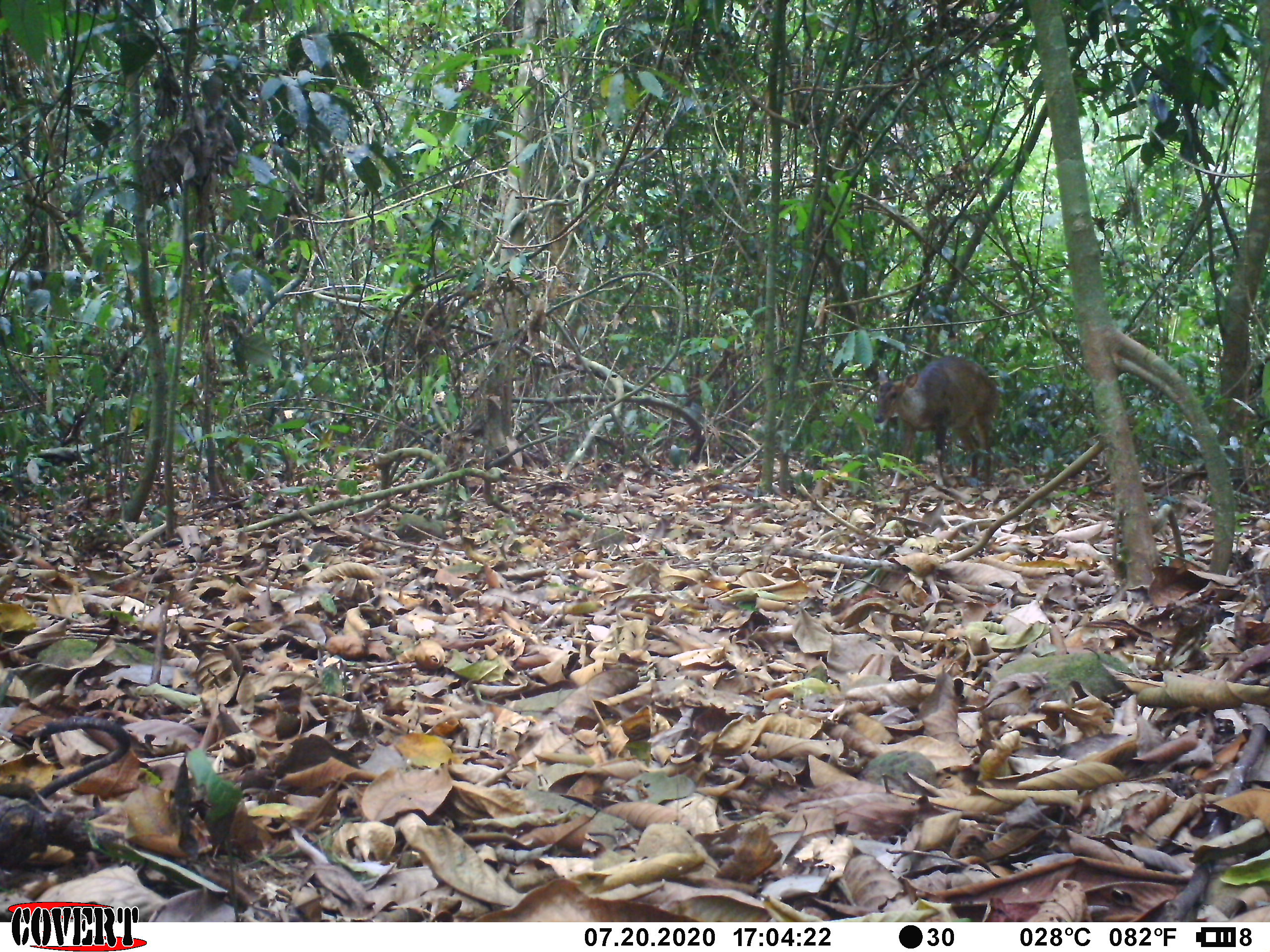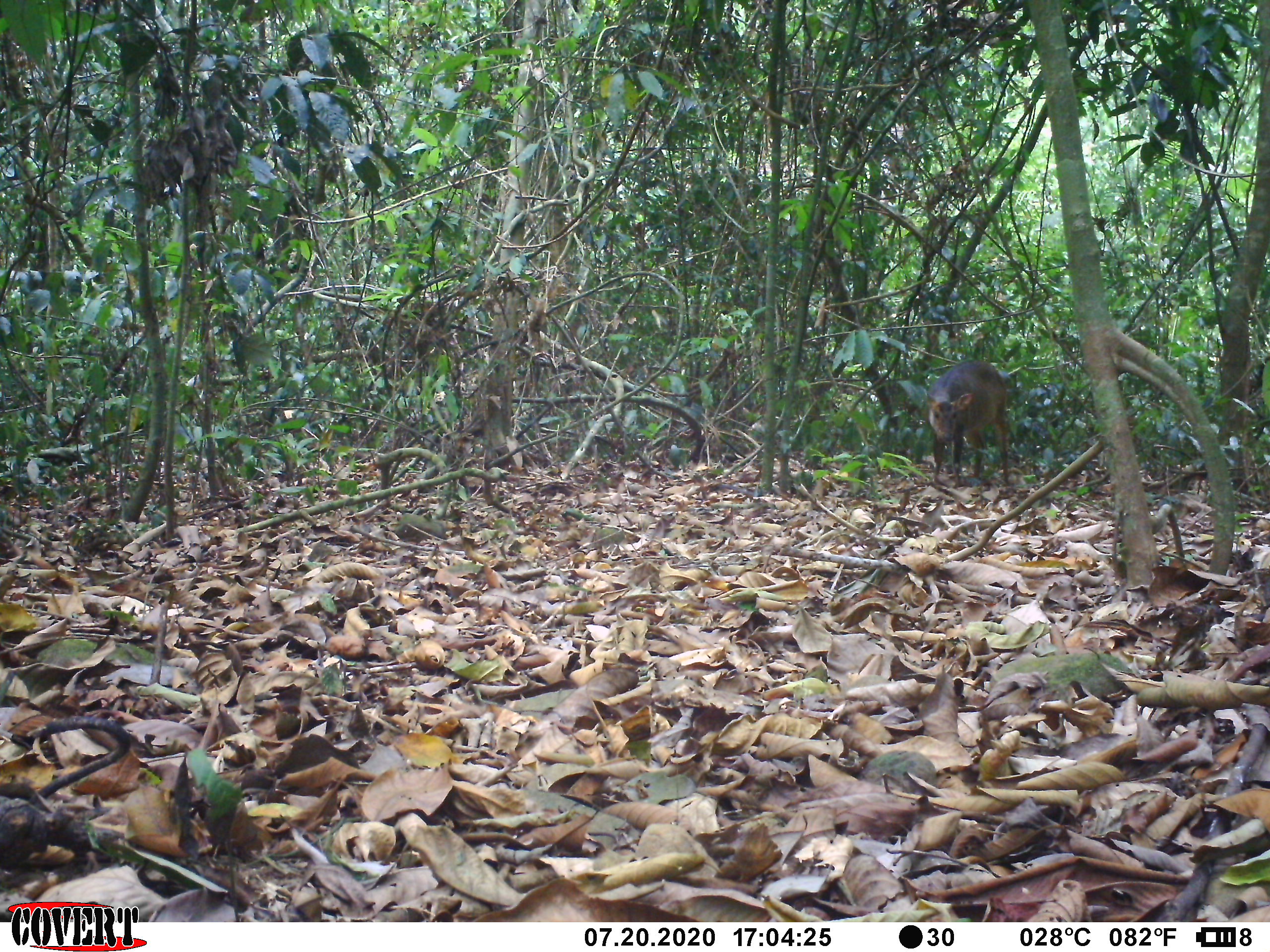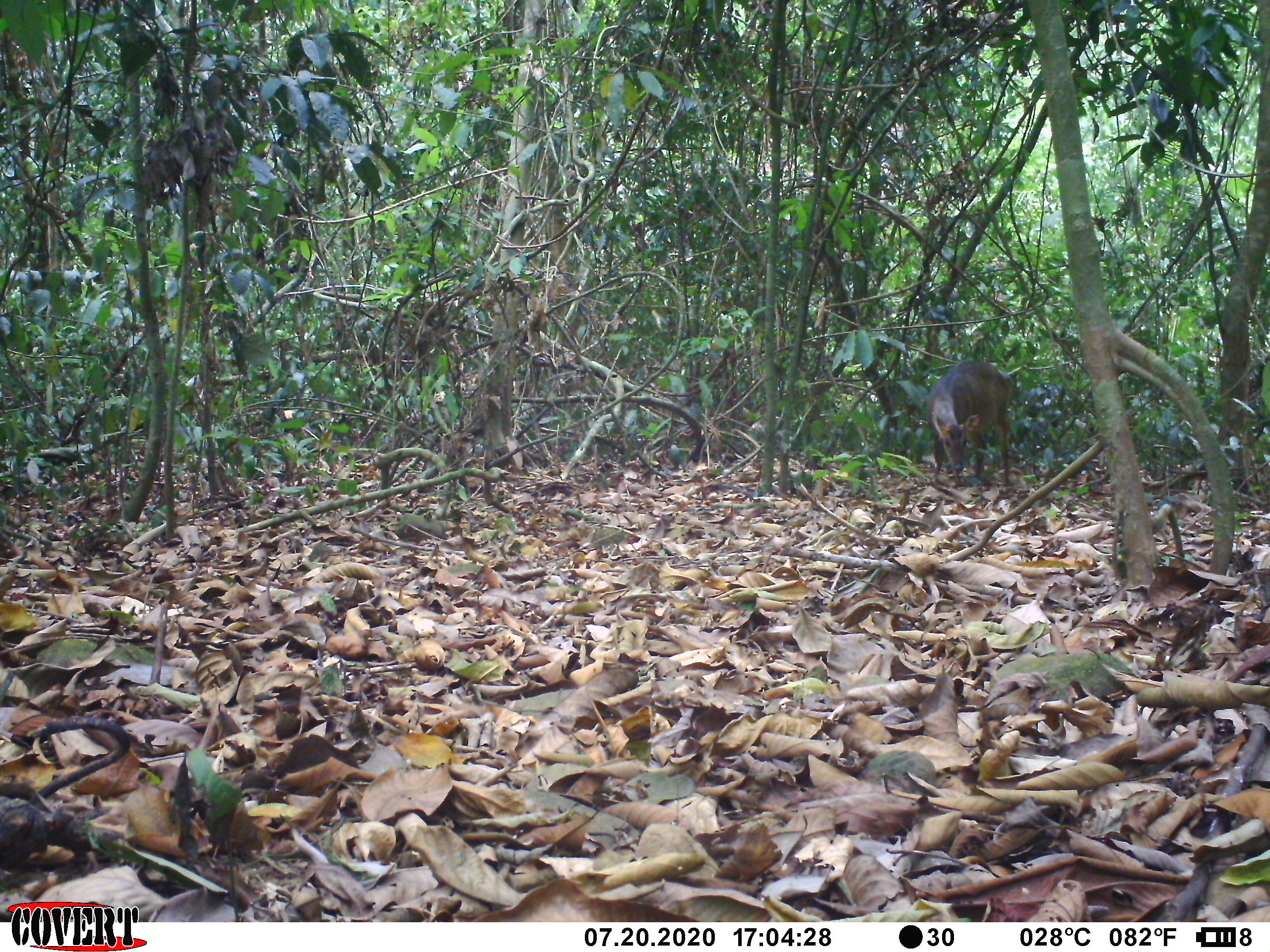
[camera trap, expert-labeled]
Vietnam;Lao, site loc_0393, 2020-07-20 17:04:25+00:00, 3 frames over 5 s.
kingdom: Animalia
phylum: Chordata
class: Mammalia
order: Artiodactyla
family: Cervidae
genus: Muntiacus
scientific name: Muntiacus vuquangensis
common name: large-antlered muntjac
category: large antlered muntjac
Large antlered muntjac (large-antlered muntjac) (Muntiacus vuquangensis). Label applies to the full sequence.